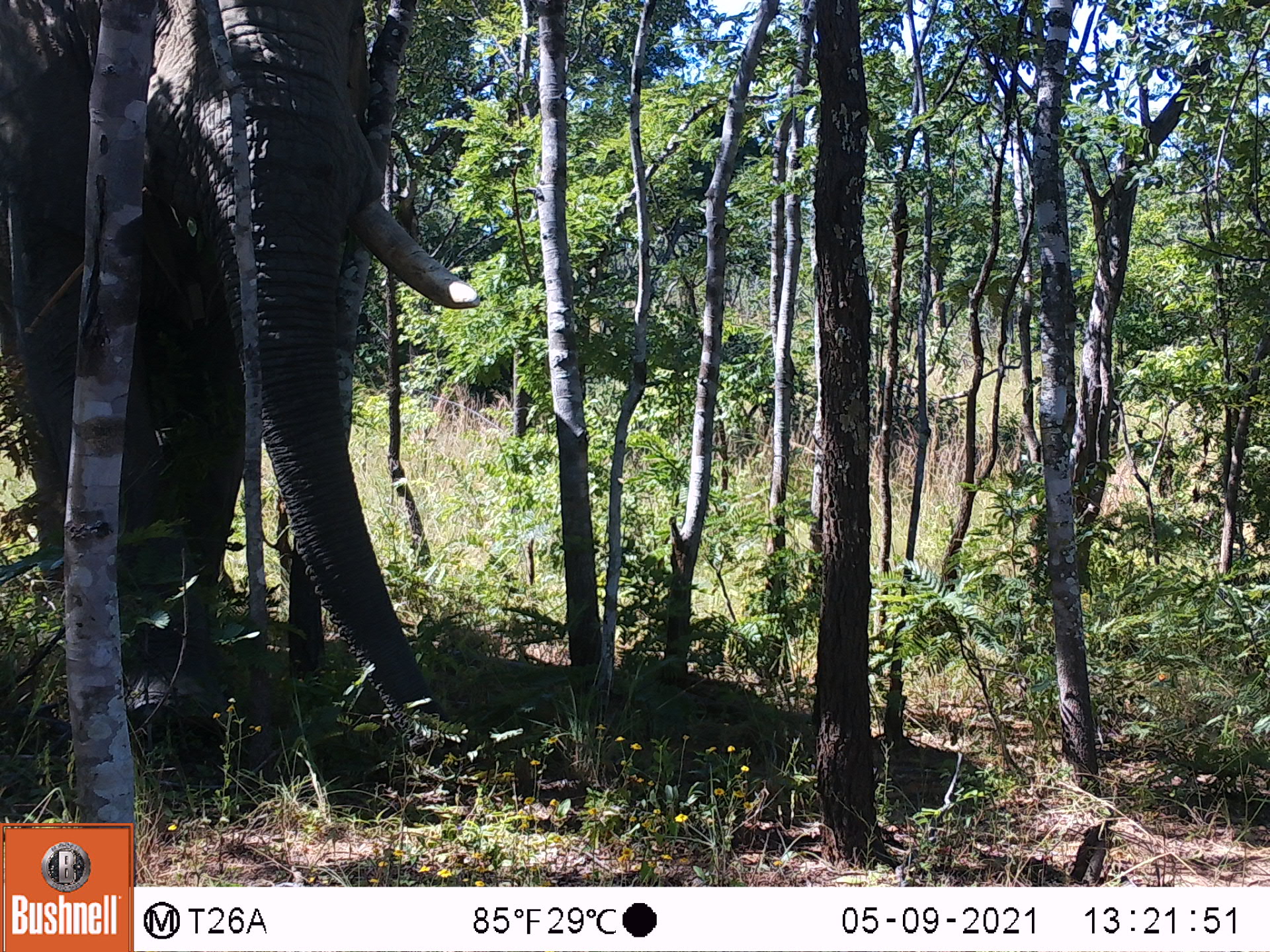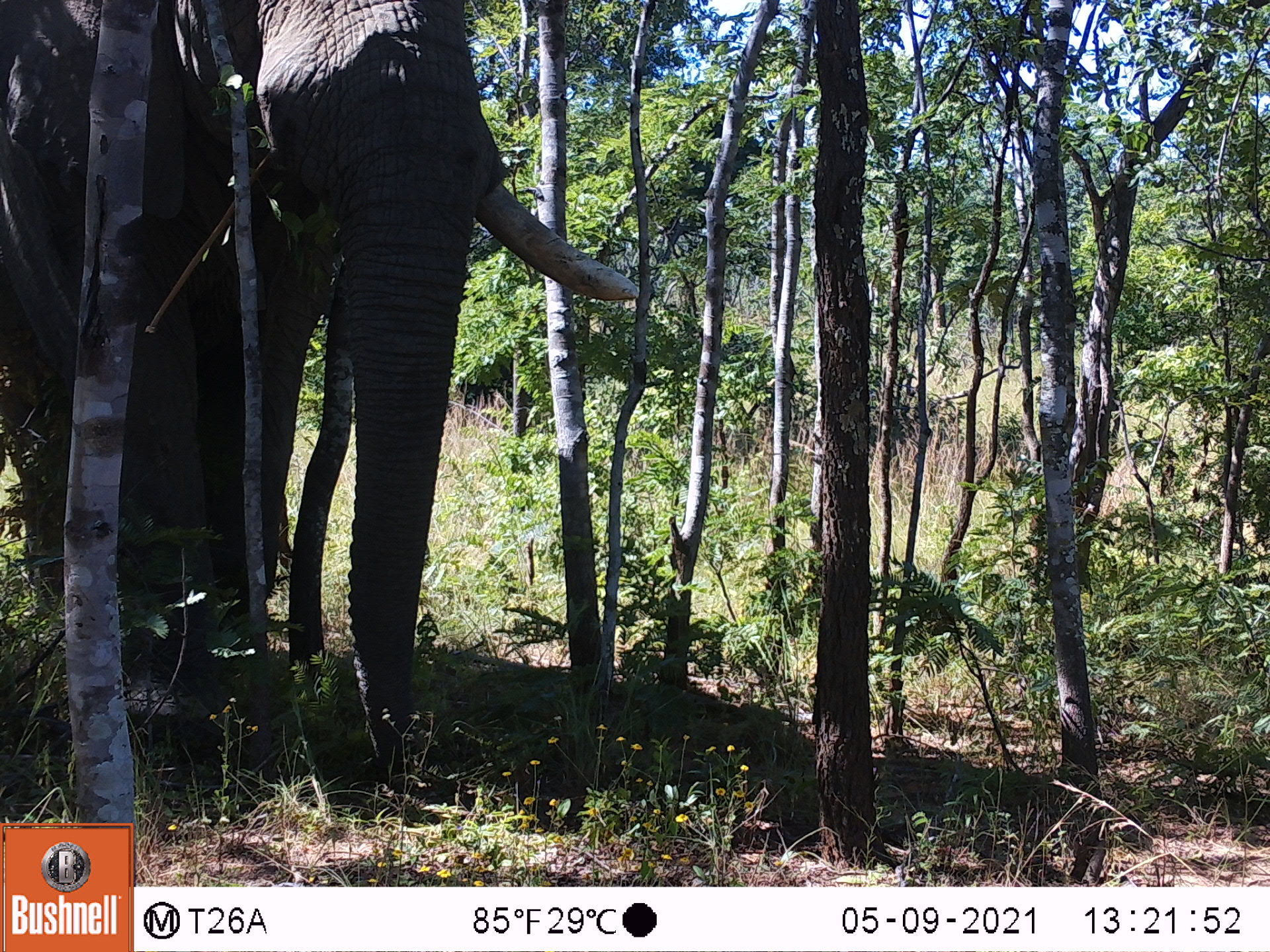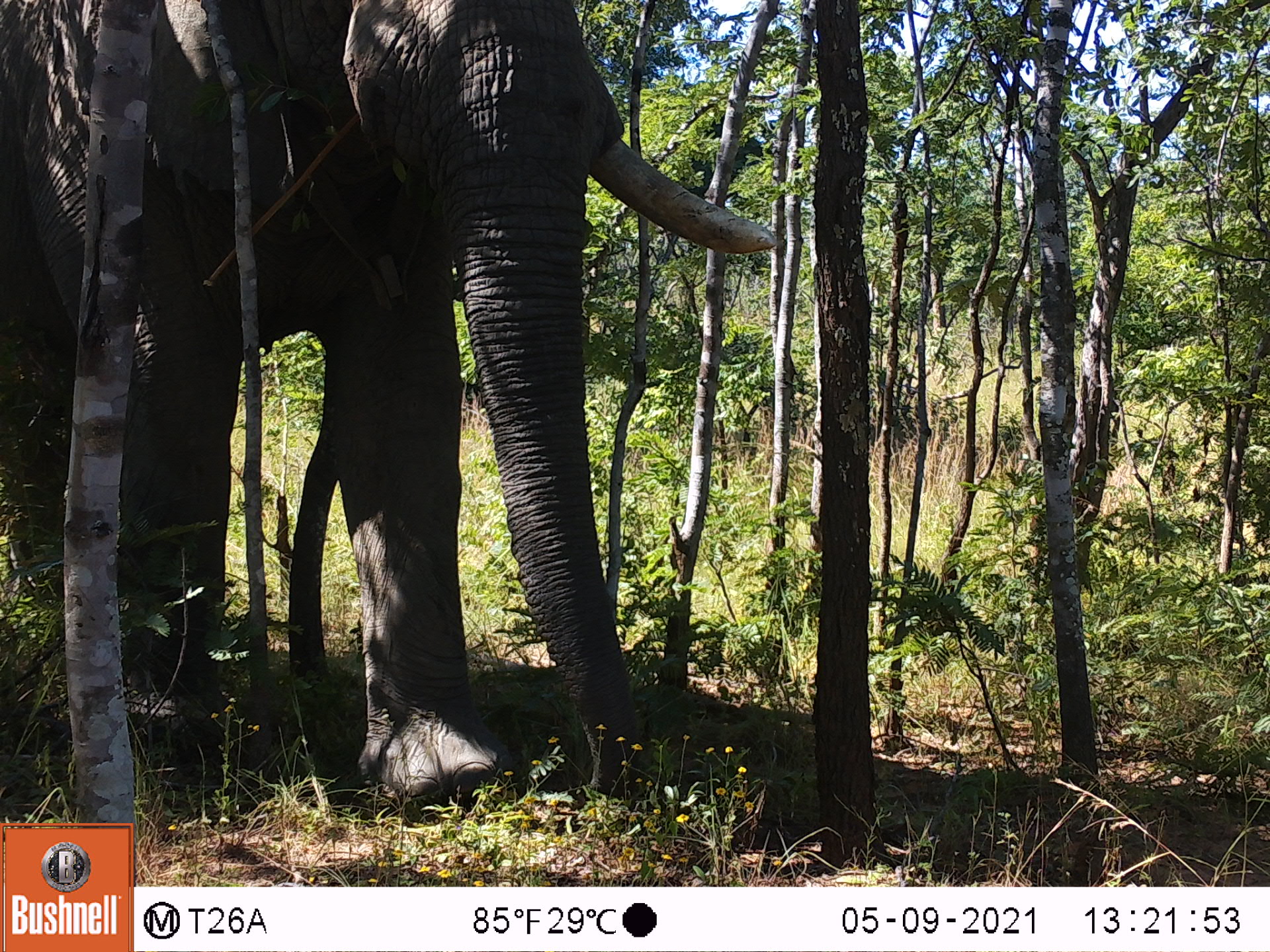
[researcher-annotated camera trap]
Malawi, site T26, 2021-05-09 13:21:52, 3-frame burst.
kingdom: Animalia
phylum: Chordata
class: Mammalia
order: Proboscidea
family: Elephantidae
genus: Loxodonta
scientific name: Loxodonta africana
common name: african savanna elephant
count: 1